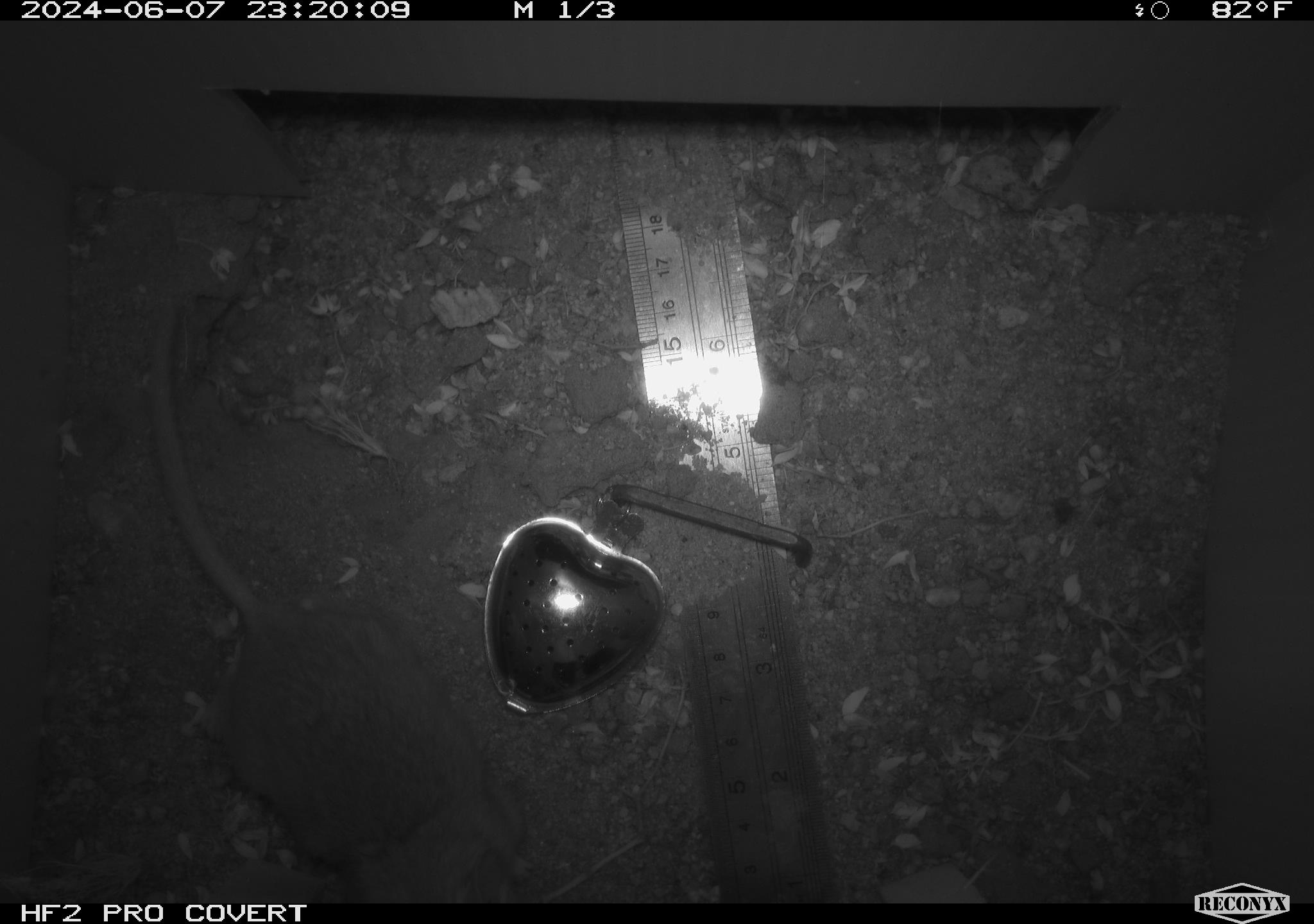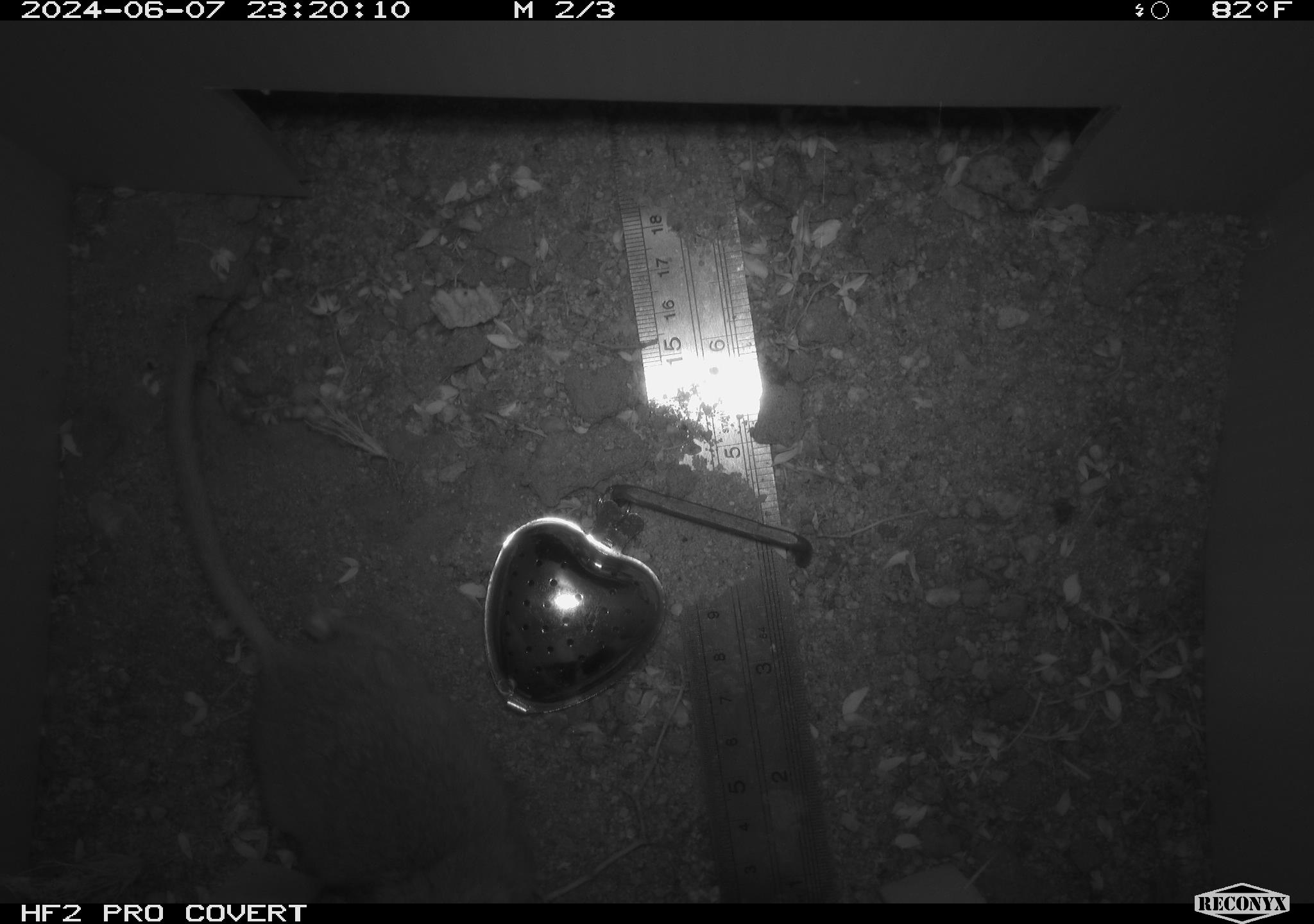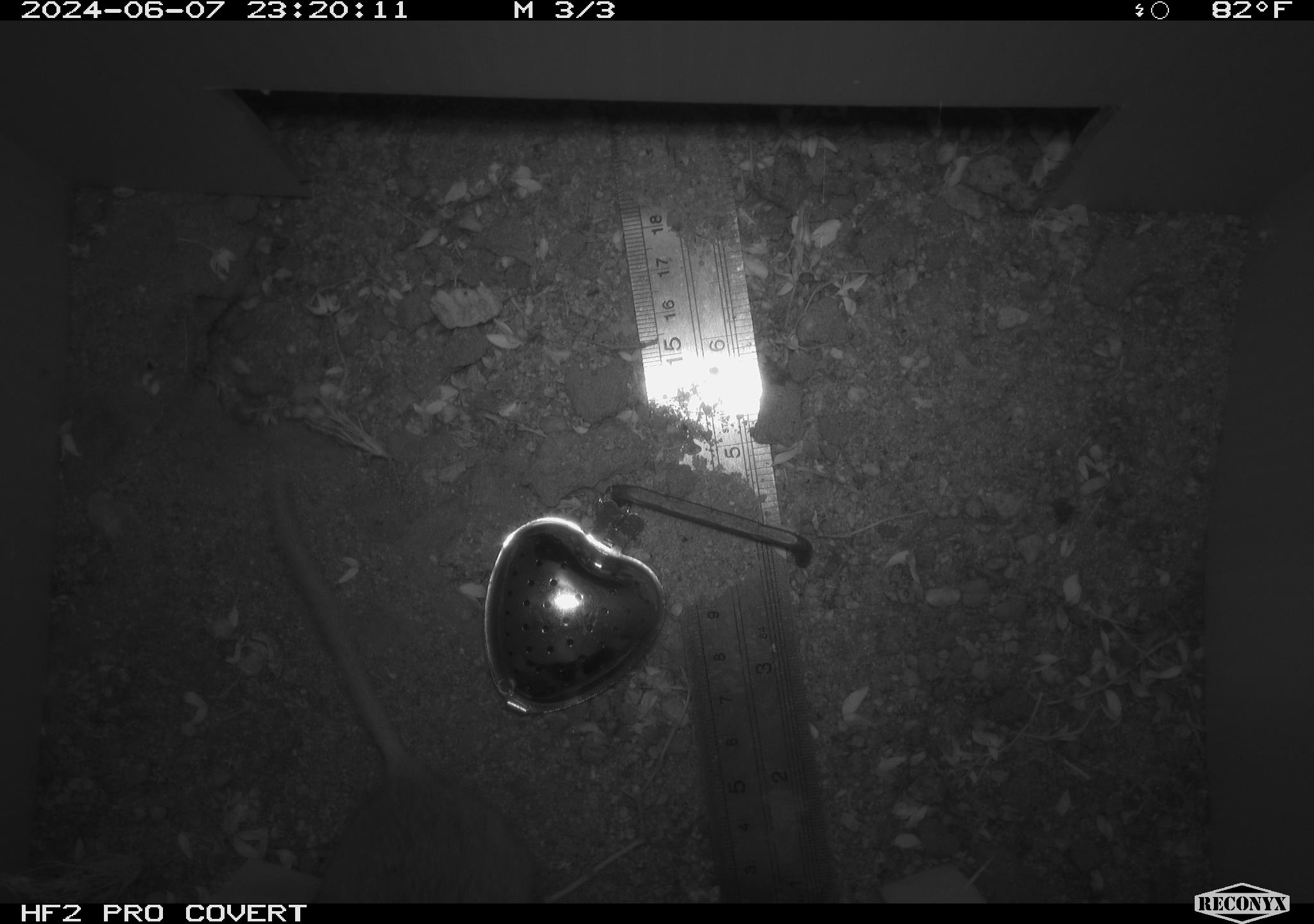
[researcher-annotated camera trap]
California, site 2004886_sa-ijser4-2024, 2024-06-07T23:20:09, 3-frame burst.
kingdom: Animalia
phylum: Chordata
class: Mammalia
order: Rodentia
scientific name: Rodentia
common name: woodrat or rat or mouse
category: woodrat or rat or mouse species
Woodrat or rat or mouse species (woodrat or rat or mouse) (Rodentia).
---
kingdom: Animalia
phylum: Chordata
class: Mammalia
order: Rodentia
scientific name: Rodentia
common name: woodrat or rat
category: woodrat or rat species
Woodrat or rat species (woodrat or rat) (Rodentia).